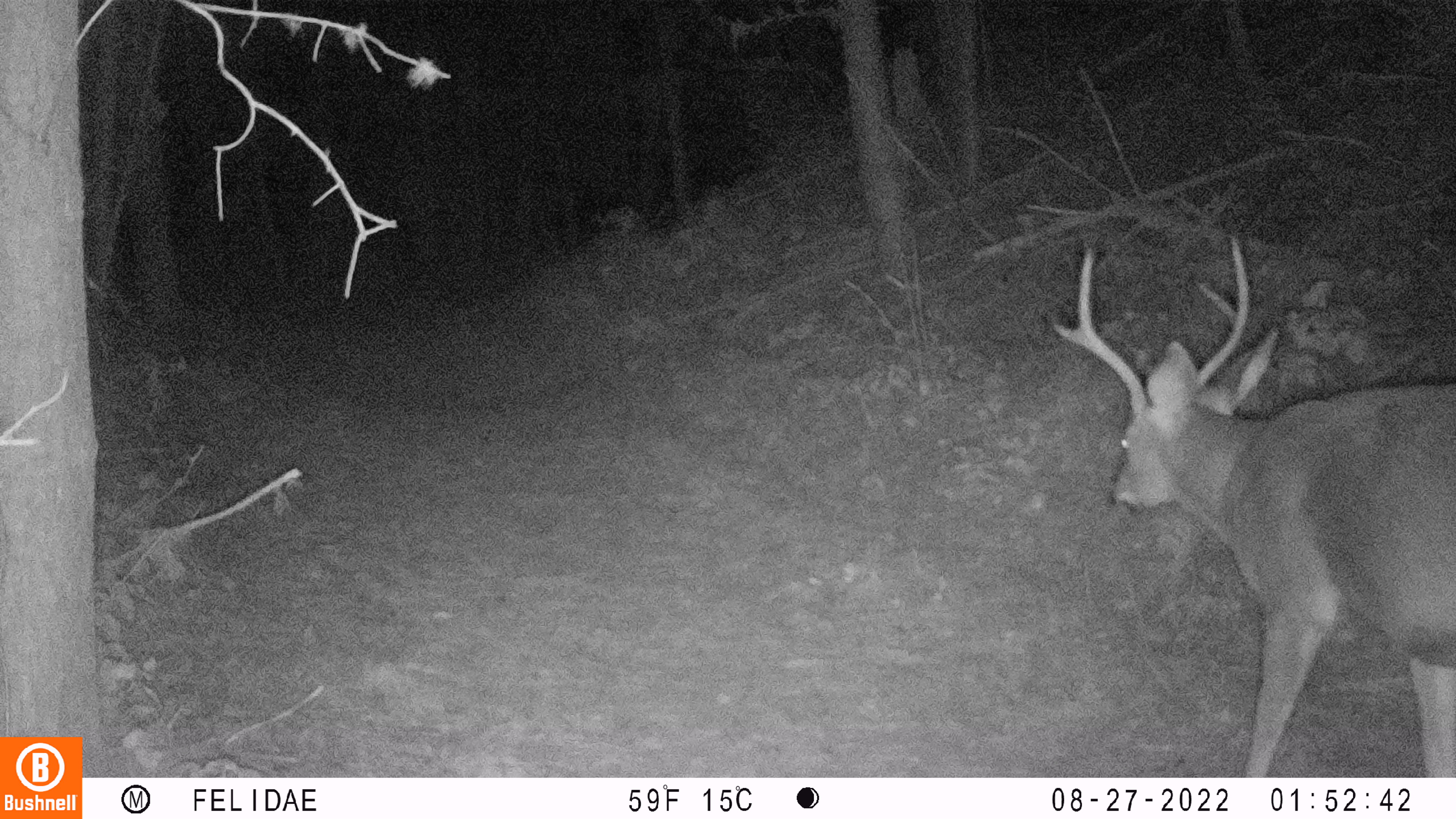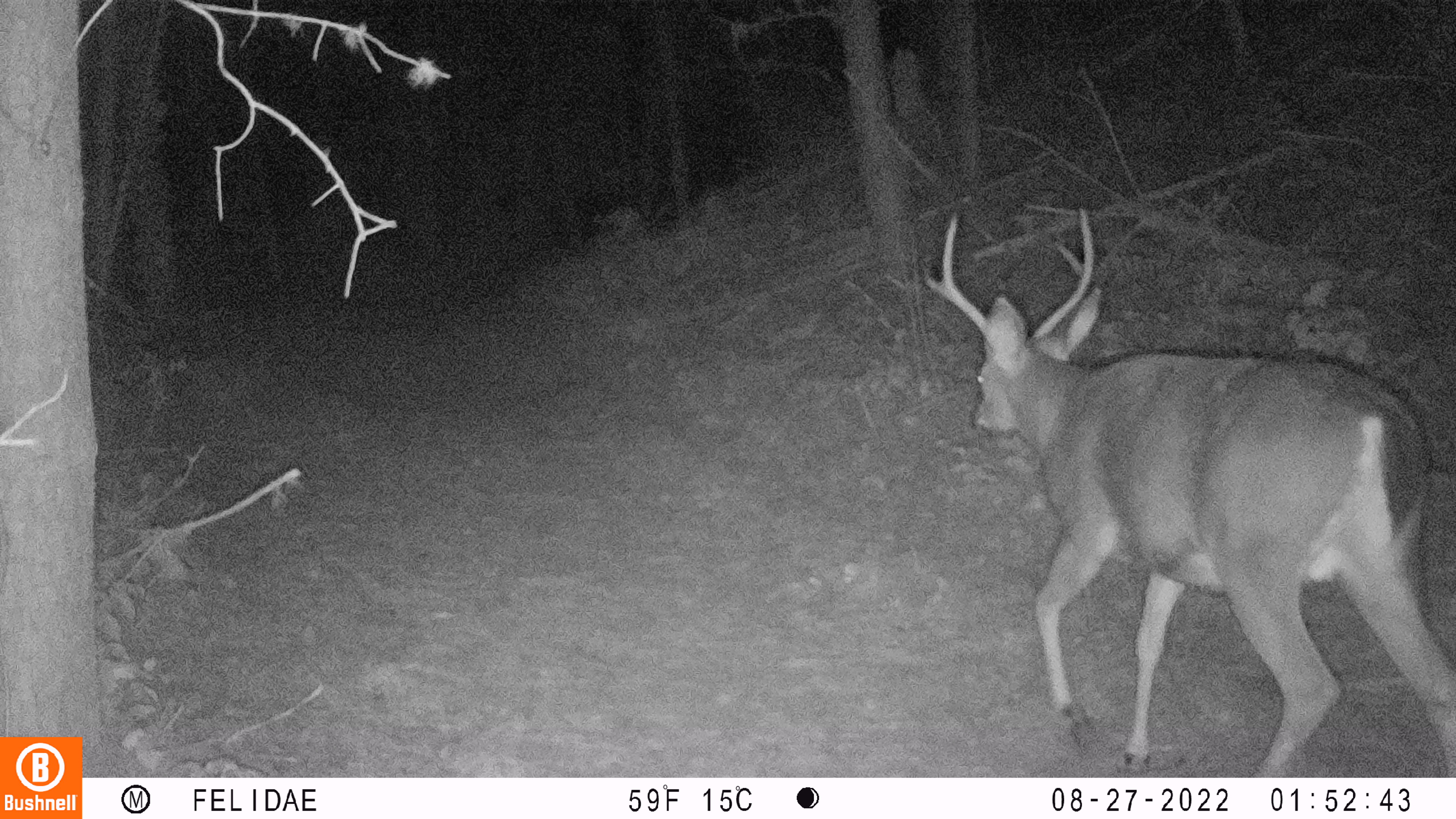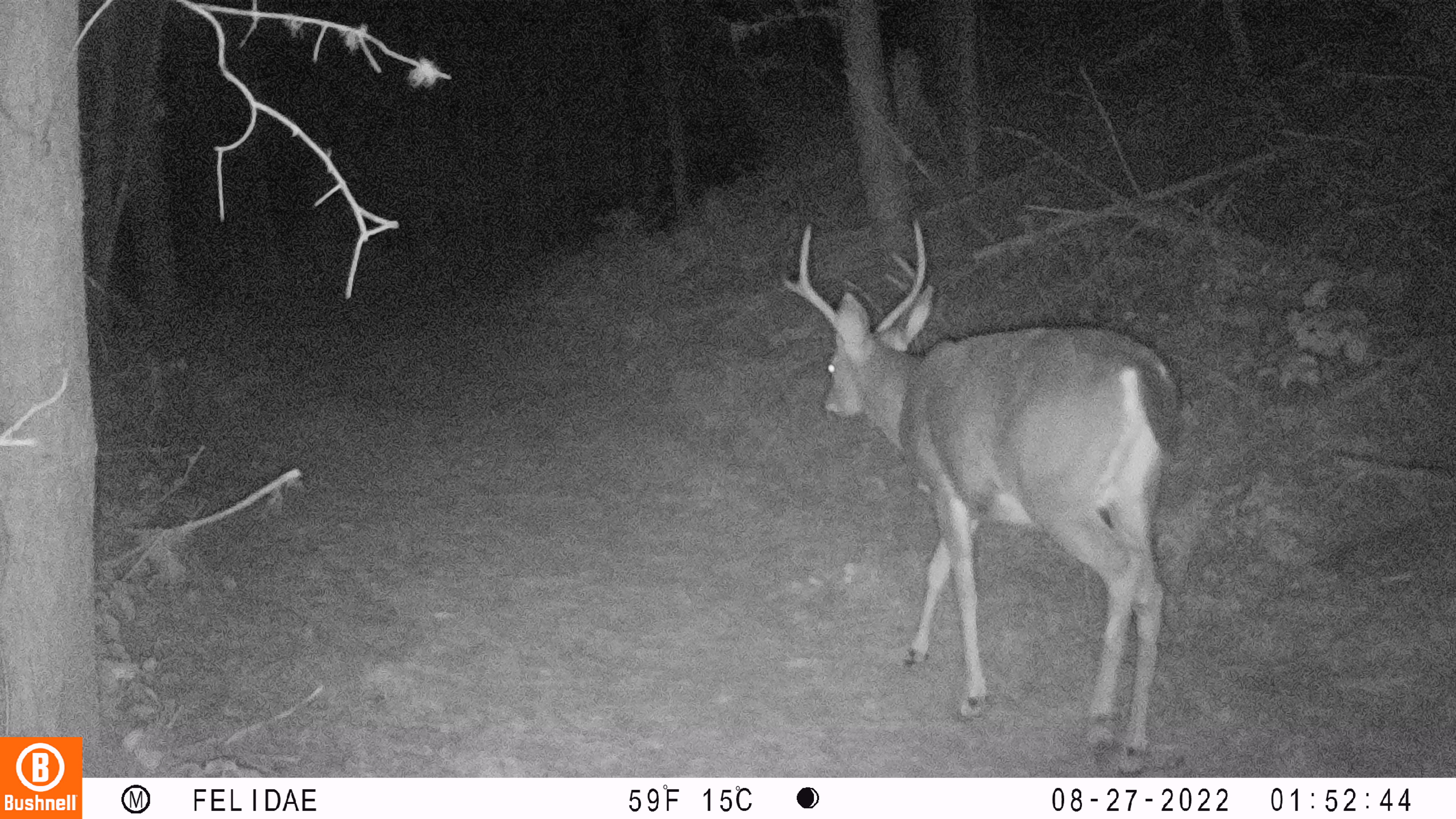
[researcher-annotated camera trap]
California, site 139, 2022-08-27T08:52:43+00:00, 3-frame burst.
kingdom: Animalia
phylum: Chordata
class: Mammalia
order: Artiodactyla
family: Cervidae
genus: Odocoileus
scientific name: Odocoileus hemionus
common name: mule deer